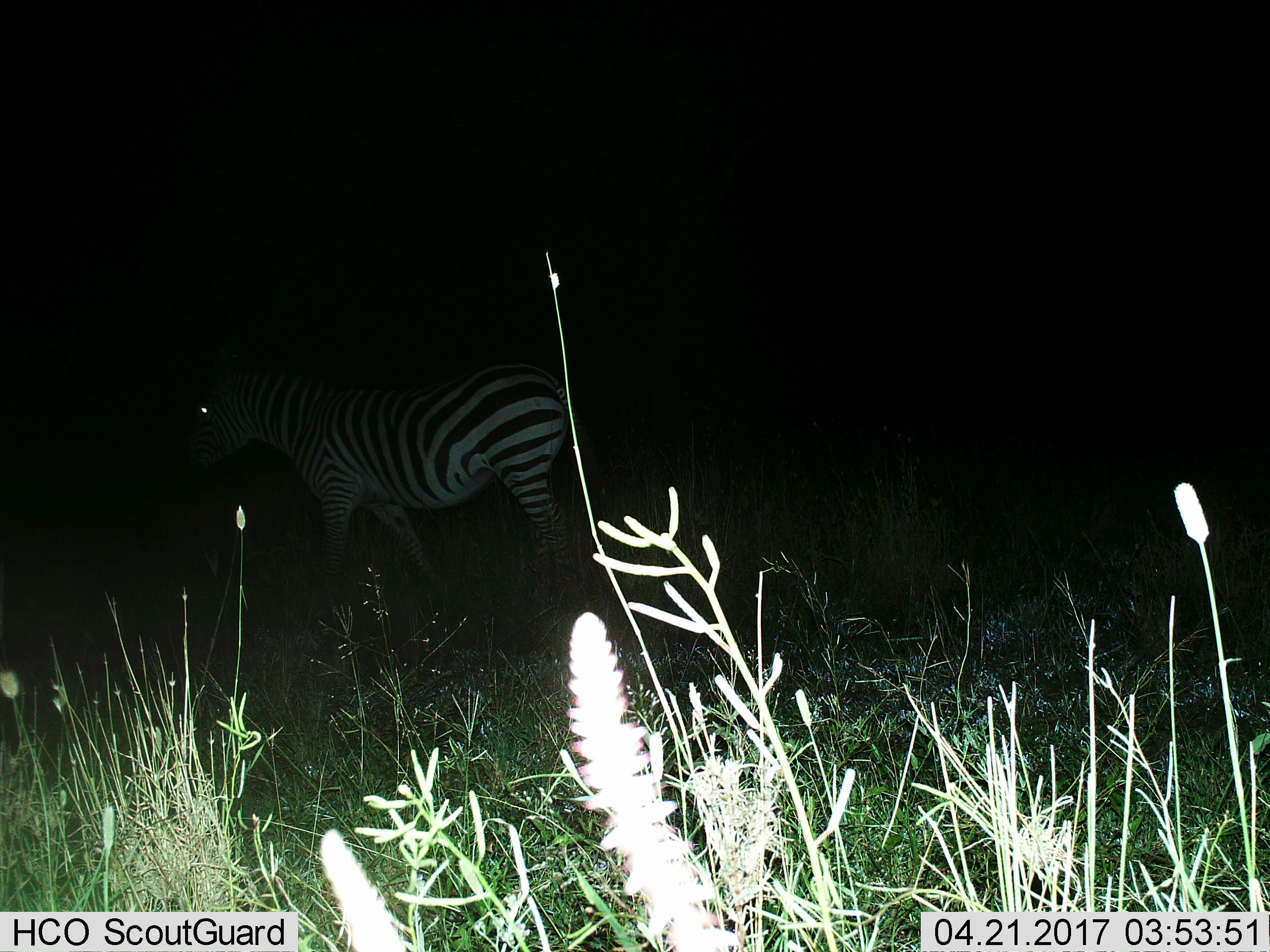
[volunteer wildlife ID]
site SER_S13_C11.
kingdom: Animalia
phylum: Chordata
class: Mammalia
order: Perissodactyla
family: Equidae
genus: Equus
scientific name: Equus quagga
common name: plains zebra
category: zebraplains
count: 1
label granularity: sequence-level